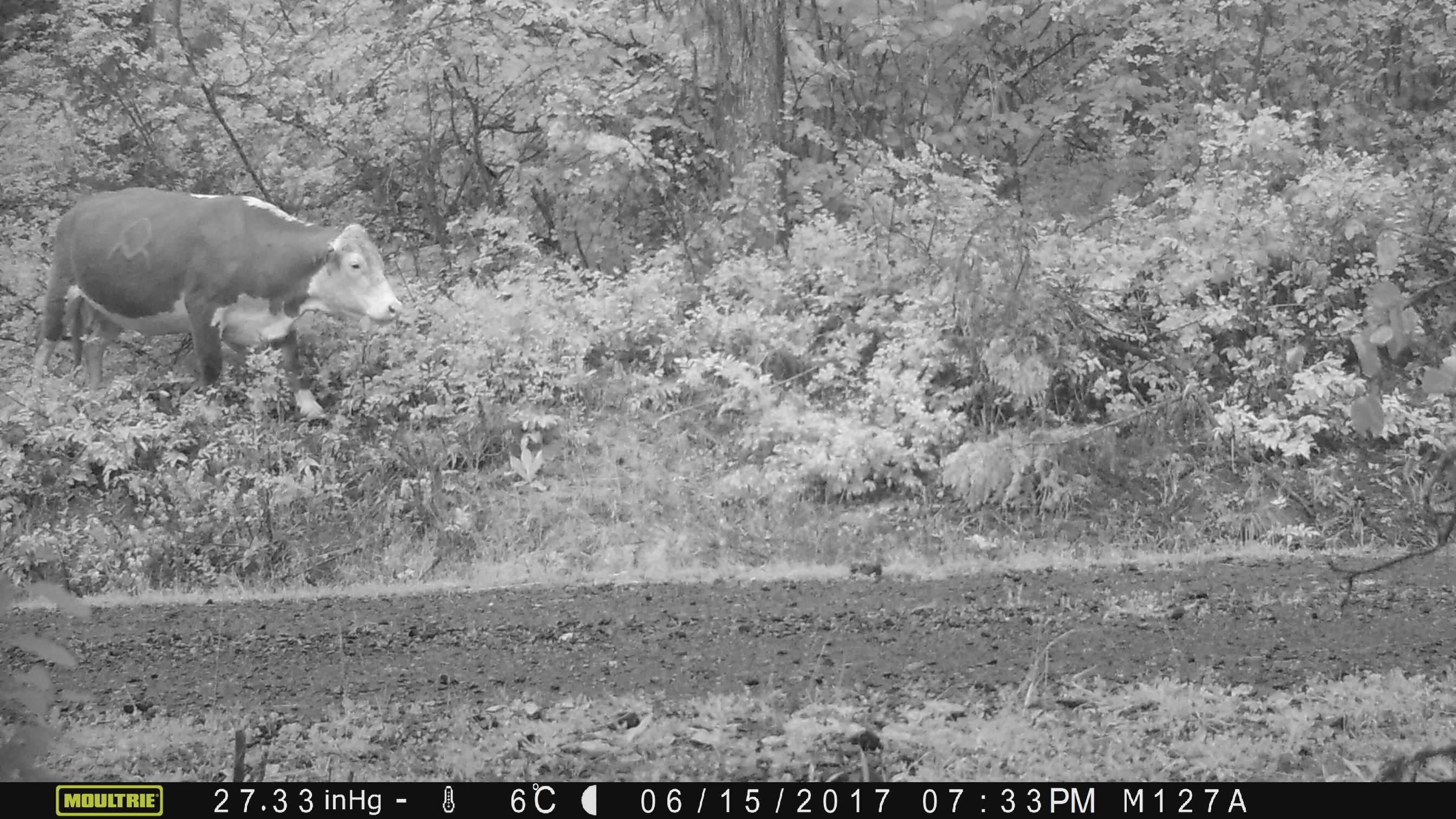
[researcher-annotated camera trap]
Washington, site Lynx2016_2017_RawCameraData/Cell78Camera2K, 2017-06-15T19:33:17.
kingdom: Animalia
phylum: Chordata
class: Mammalia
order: Artiodactyla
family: Bovidae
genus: Bos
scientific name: Bos taurus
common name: domestic cattle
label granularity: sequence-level